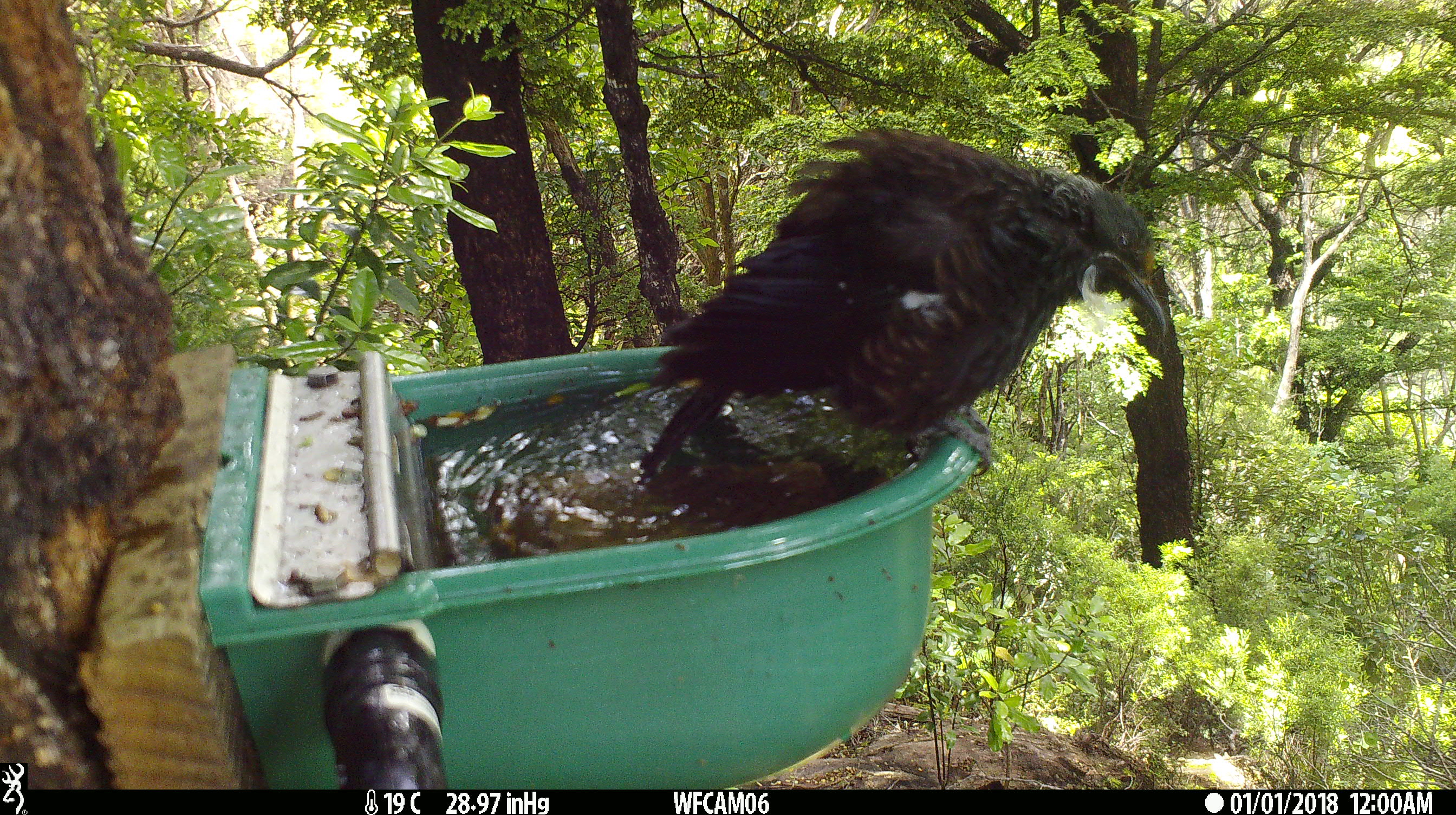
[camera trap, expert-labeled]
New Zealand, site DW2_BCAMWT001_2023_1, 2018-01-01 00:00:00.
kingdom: Animalia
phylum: Chordata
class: Aves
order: Passeriformes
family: Meliphagidae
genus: Prosthemadera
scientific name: Prosthemadera novaeseelandiae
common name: tui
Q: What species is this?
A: Tui (Prosthemadera novaeseelandiae).